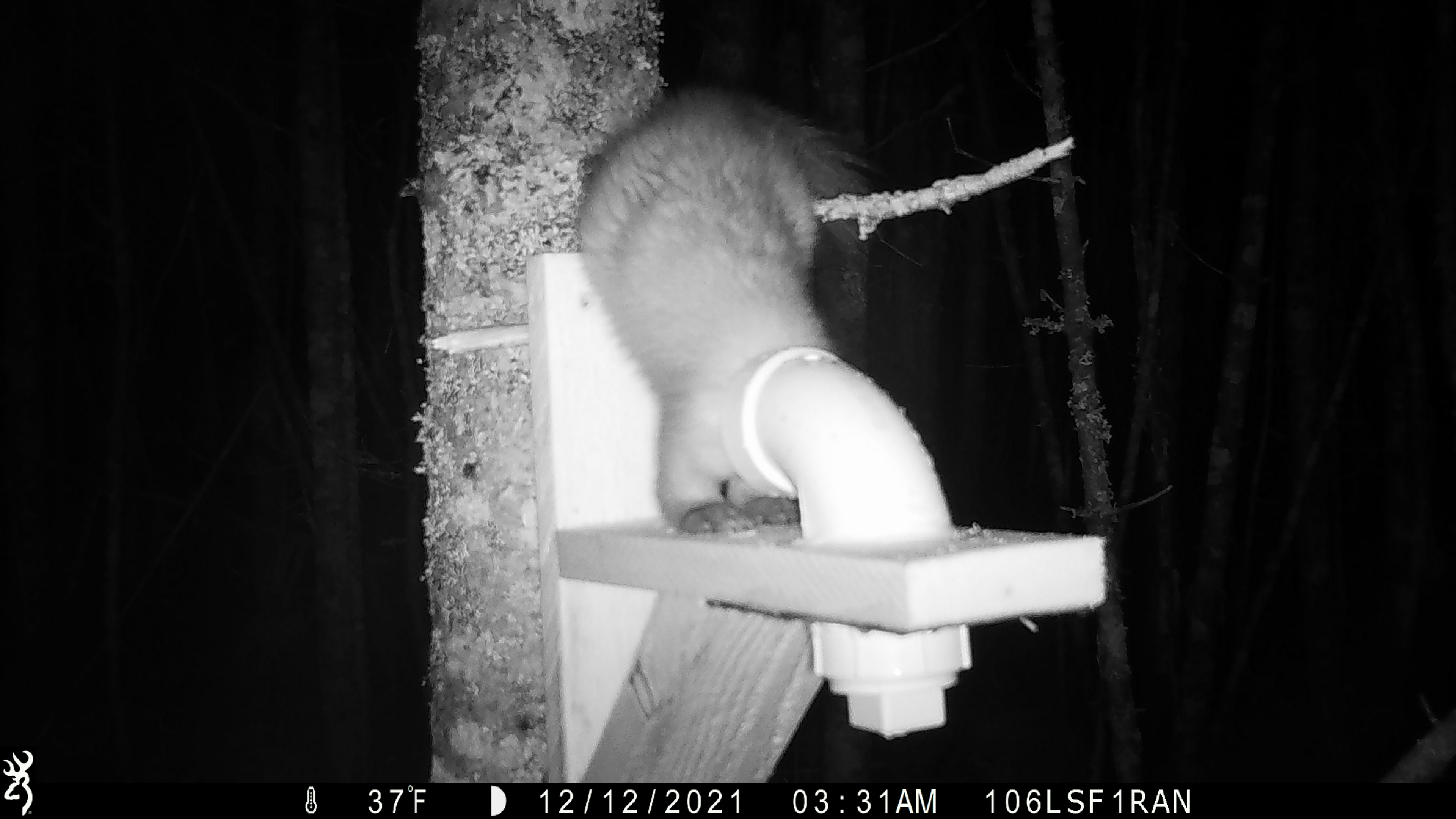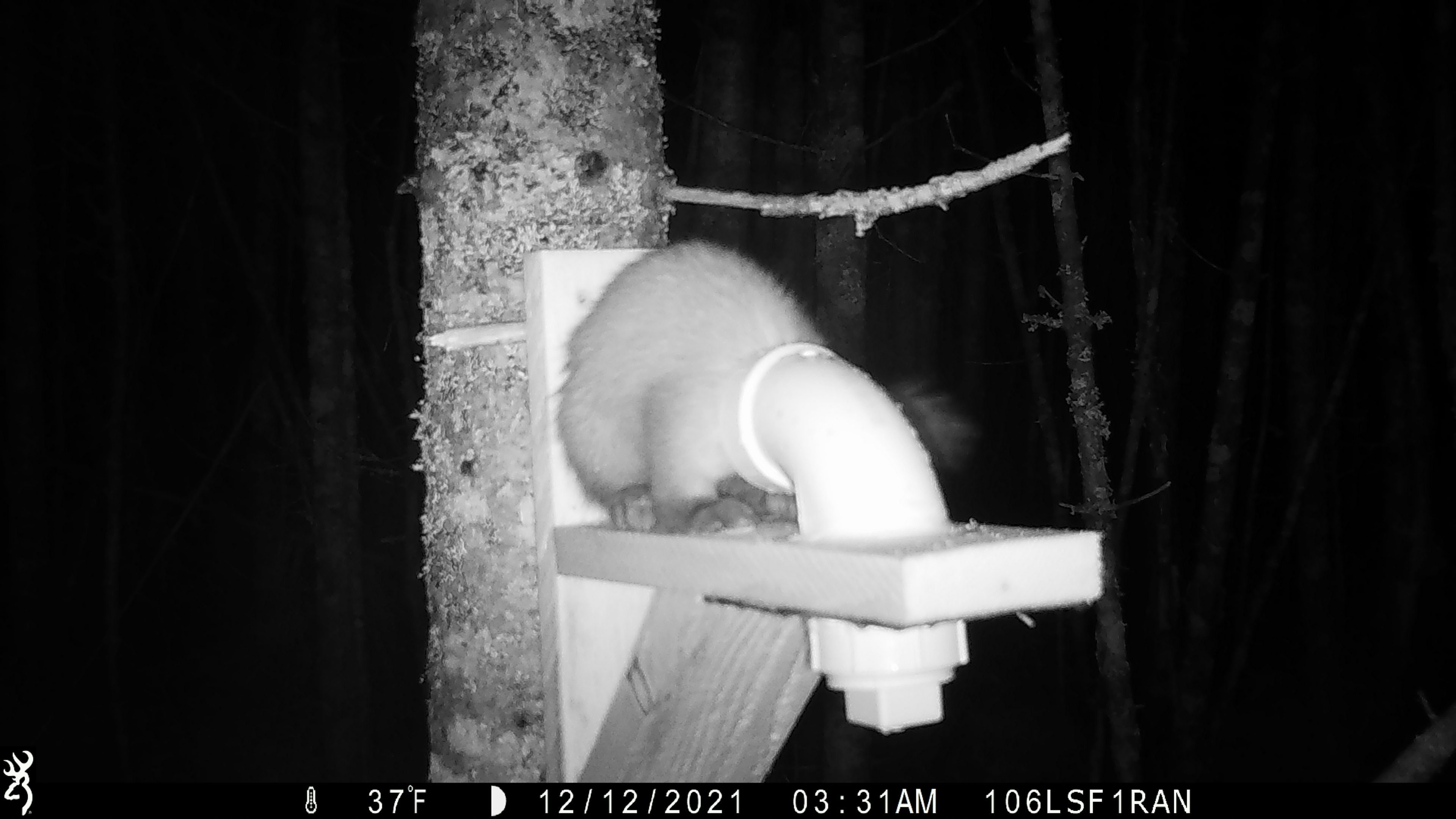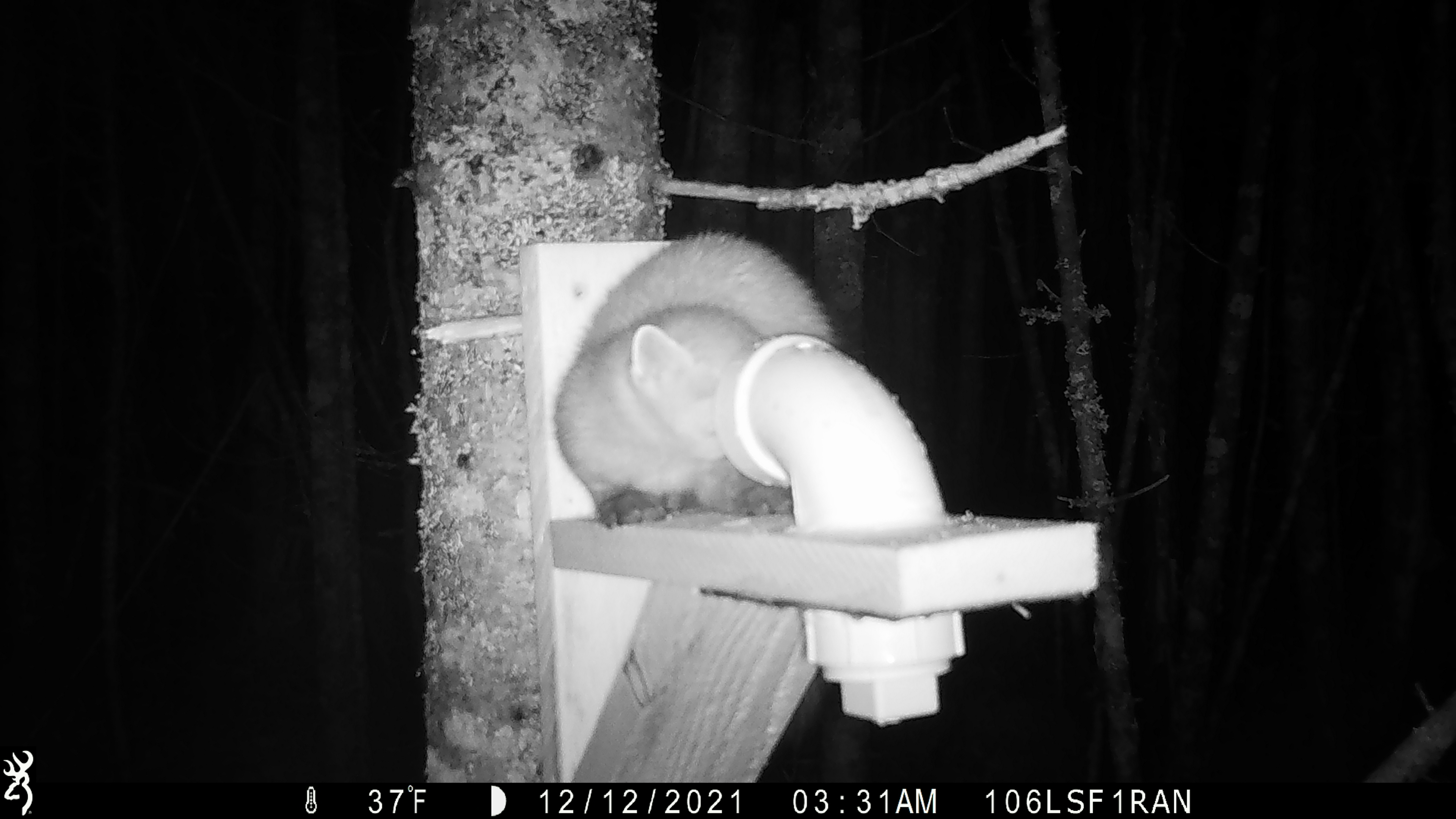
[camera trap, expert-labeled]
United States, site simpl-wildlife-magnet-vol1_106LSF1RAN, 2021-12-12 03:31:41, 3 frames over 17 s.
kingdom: Animalia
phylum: Chordata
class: Mammalia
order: Carnivora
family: Mustelidae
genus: Martes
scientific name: Martes americana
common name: american marten